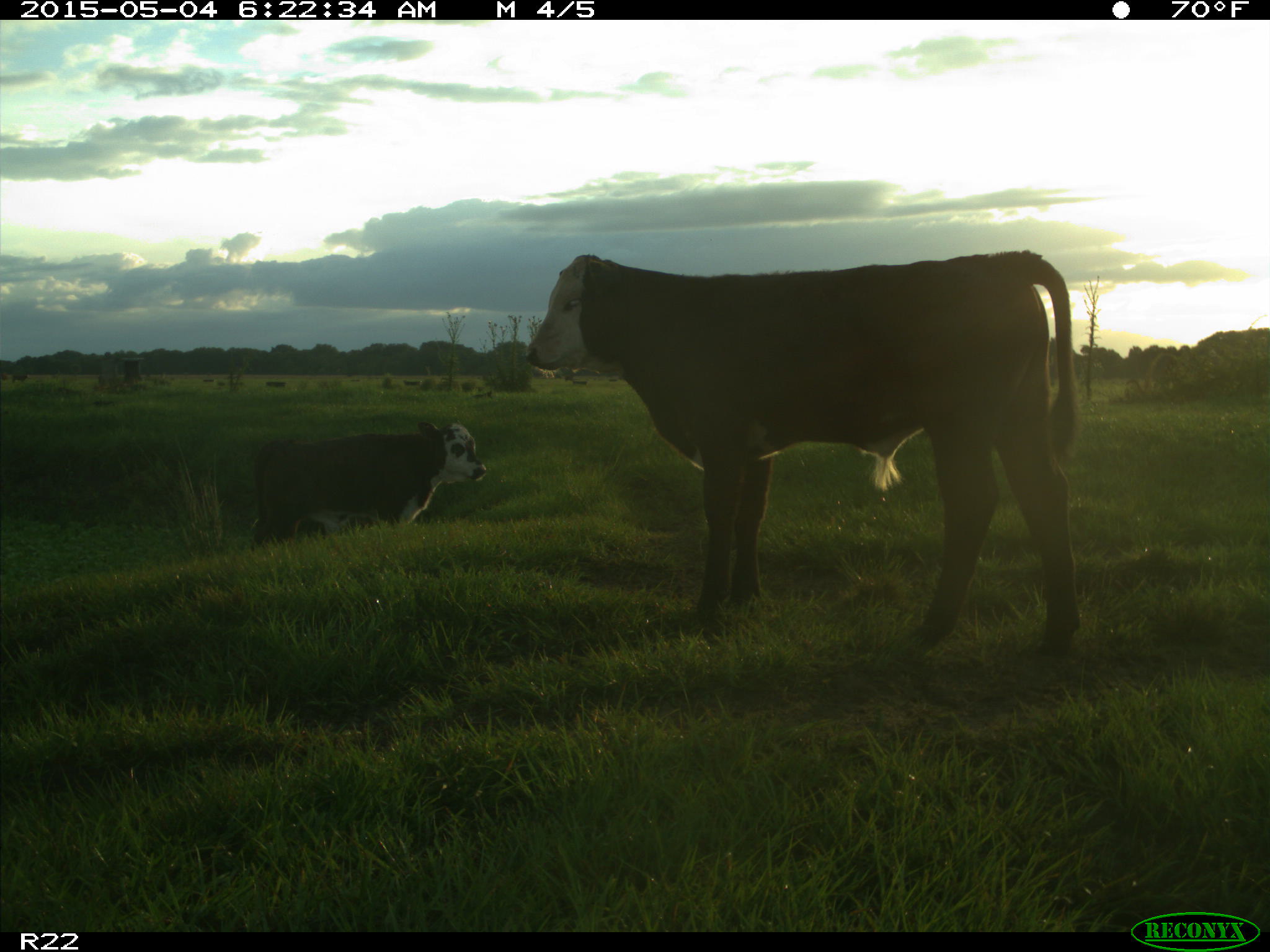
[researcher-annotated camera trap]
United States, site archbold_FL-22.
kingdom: Animalia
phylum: Chordata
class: Mammalia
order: Artiodactyla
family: Bovidae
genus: Bos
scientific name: Bos taurus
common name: domestic cow